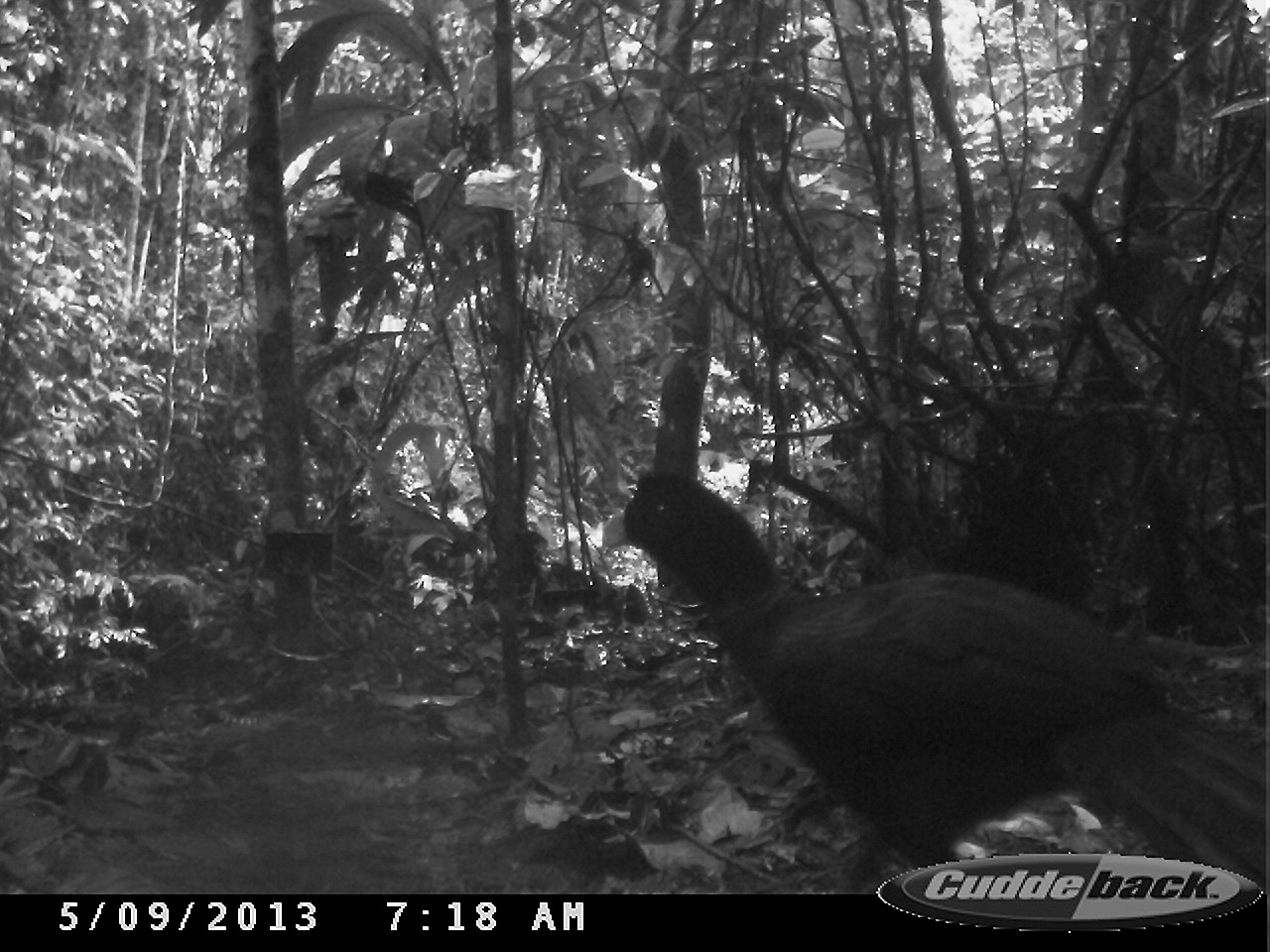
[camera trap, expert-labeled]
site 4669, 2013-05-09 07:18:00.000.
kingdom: Animalia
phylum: Chordata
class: Aves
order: Galliformes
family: Cracidae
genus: Mitu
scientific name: Mitu tomentosum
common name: crestless curassow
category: mitu tomentosa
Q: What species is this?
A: Mitu tomentosa (crestless curassow) (Mitu tomentosum).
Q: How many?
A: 3.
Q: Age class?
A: Adult.